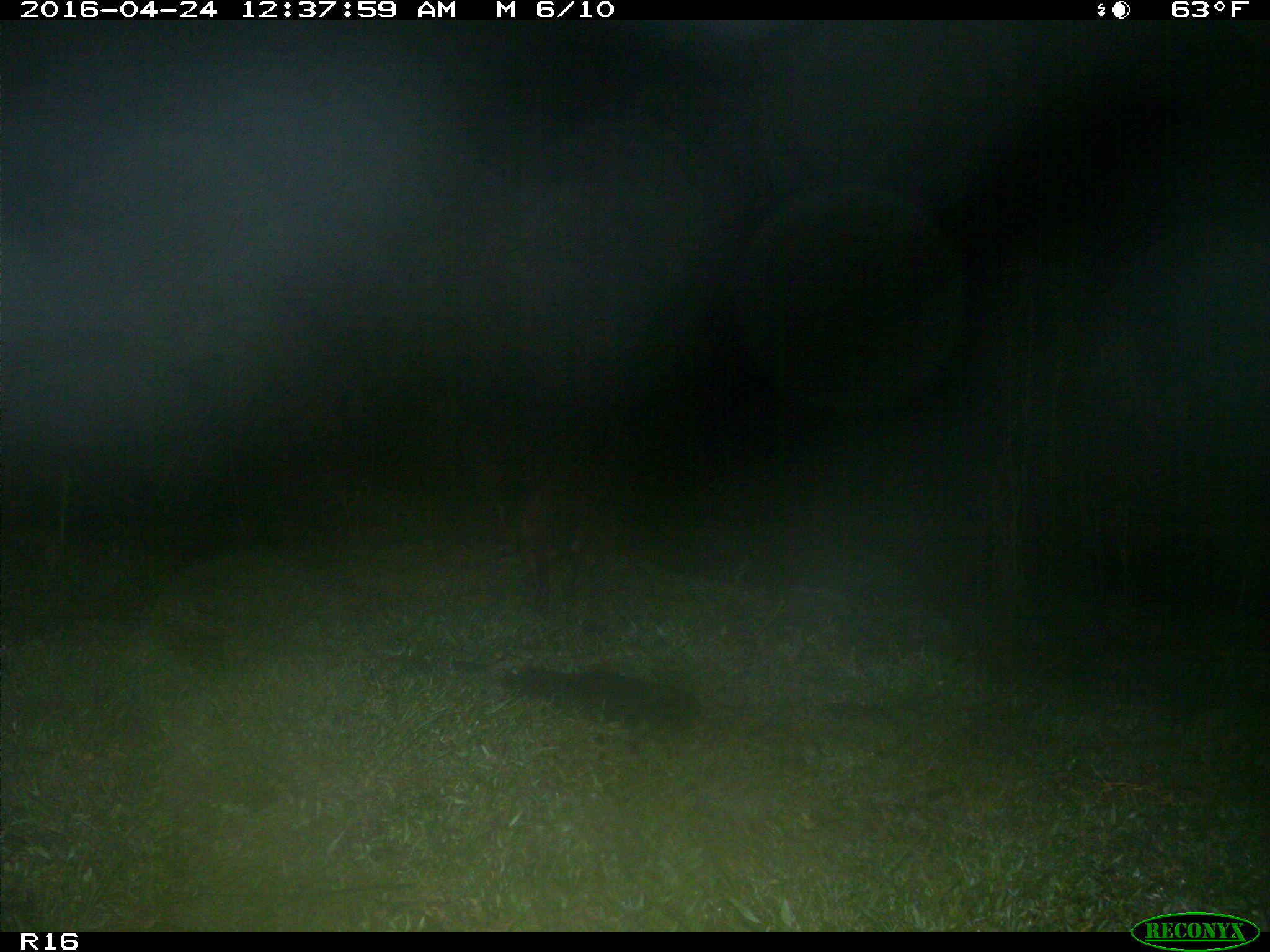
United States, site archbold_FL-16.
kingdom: Animalia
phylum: Chordata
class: Mammalia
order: Carnivora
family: Procyonidae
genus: Procyon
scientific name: Procyon lotor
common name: common raccoon